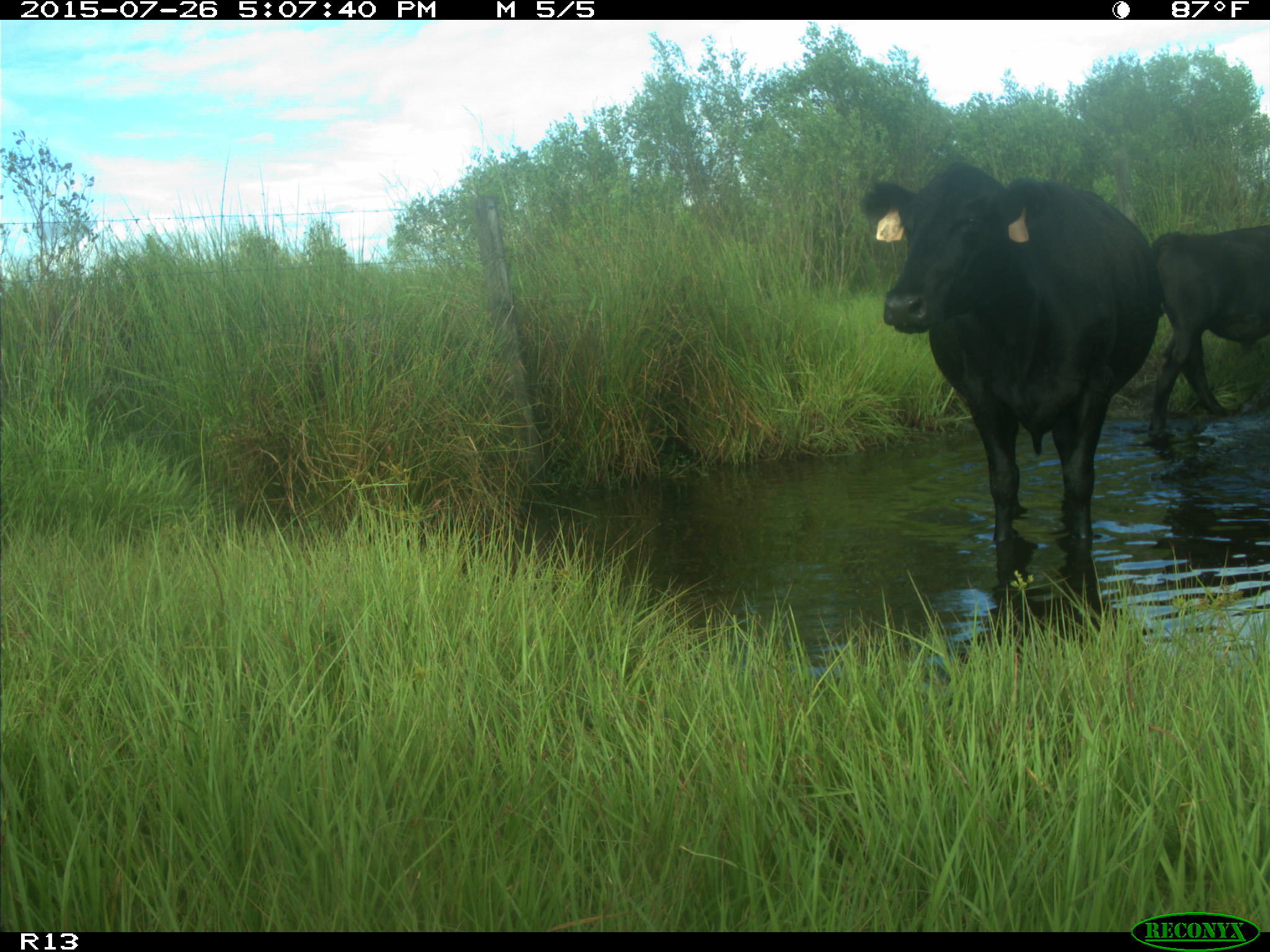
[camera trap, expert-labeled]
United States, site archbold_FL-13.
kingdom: Animalia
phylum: Chordata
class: Mammalia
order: Artiodactyla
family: Bovidae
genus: Bos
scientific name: Bos taurus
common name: domestic cow